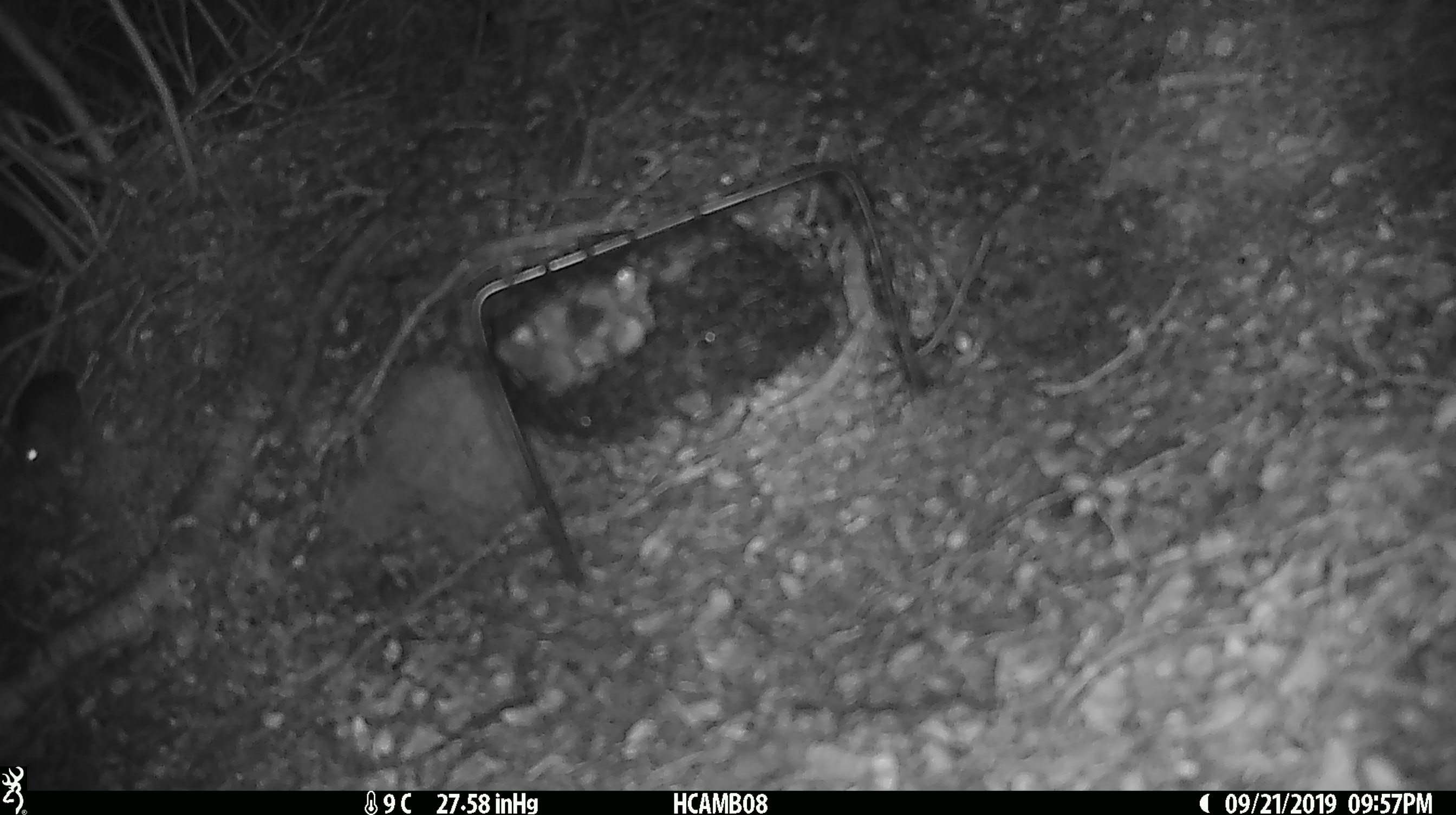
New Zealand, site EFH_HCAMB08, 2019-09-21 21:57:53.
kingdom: Animalia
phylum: Chordata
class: Mammalia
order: Rodentia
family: Muridae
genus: Mus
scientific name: Mus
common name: mouse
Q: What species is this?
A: Mouse (Mus).